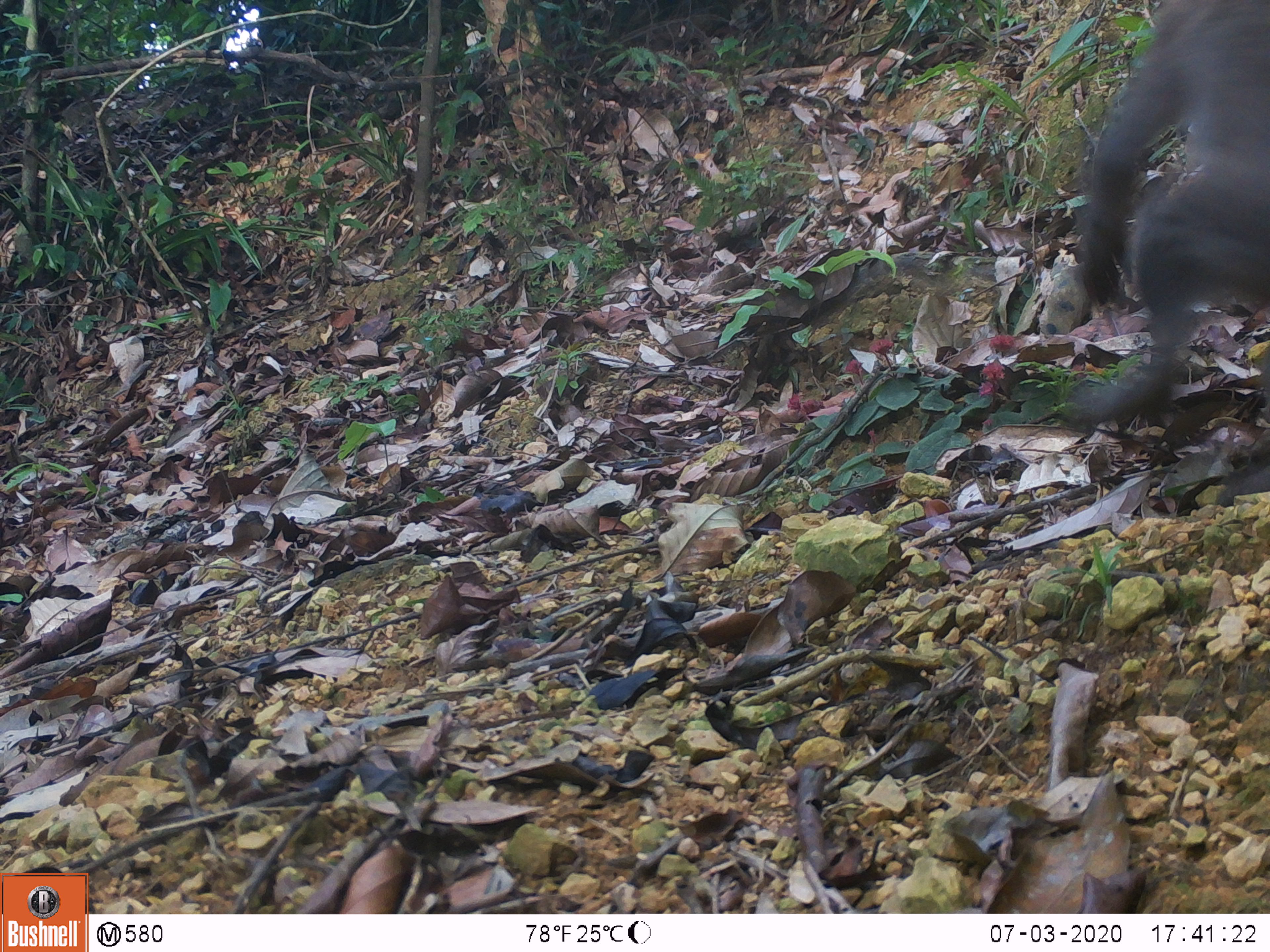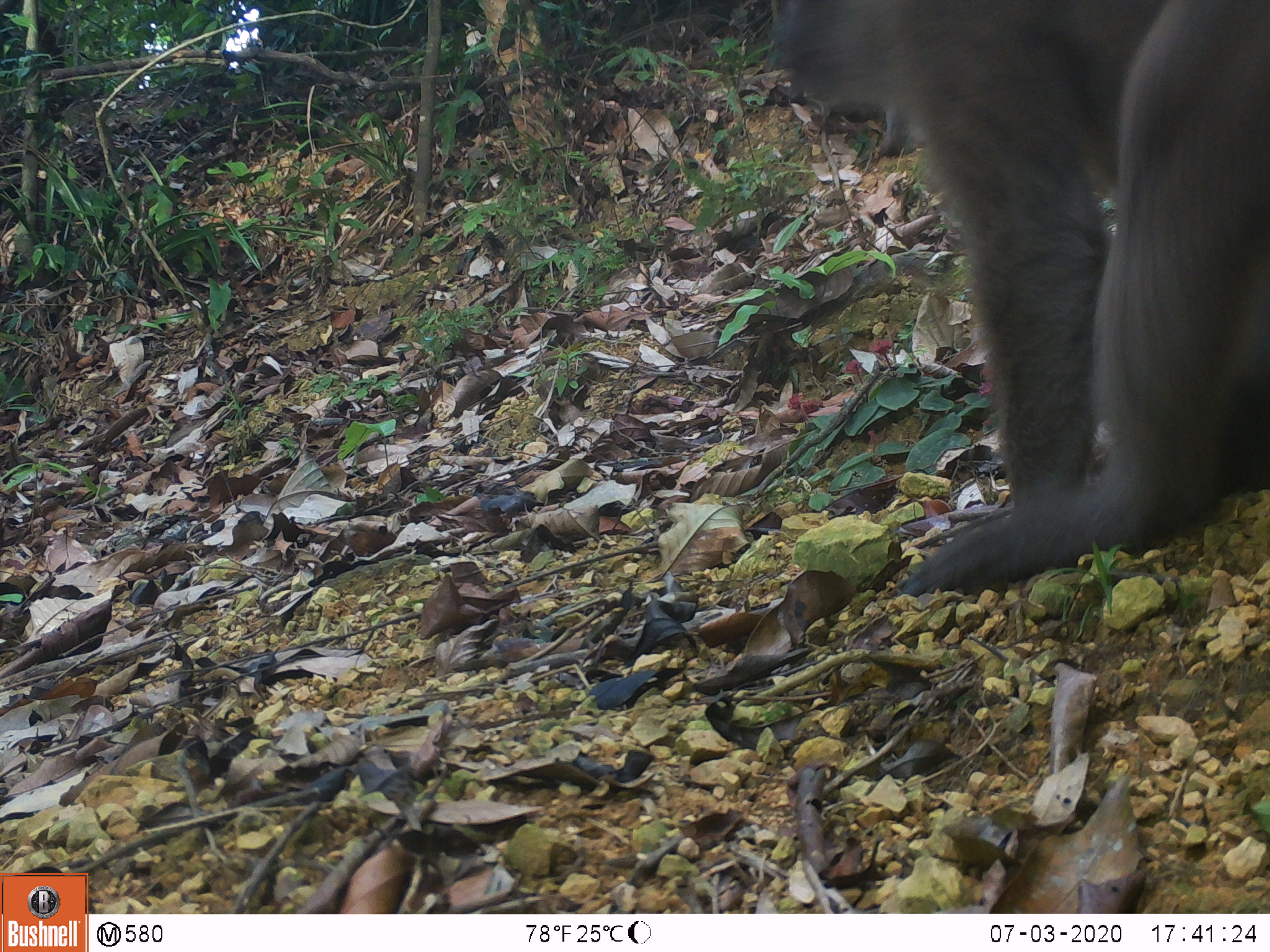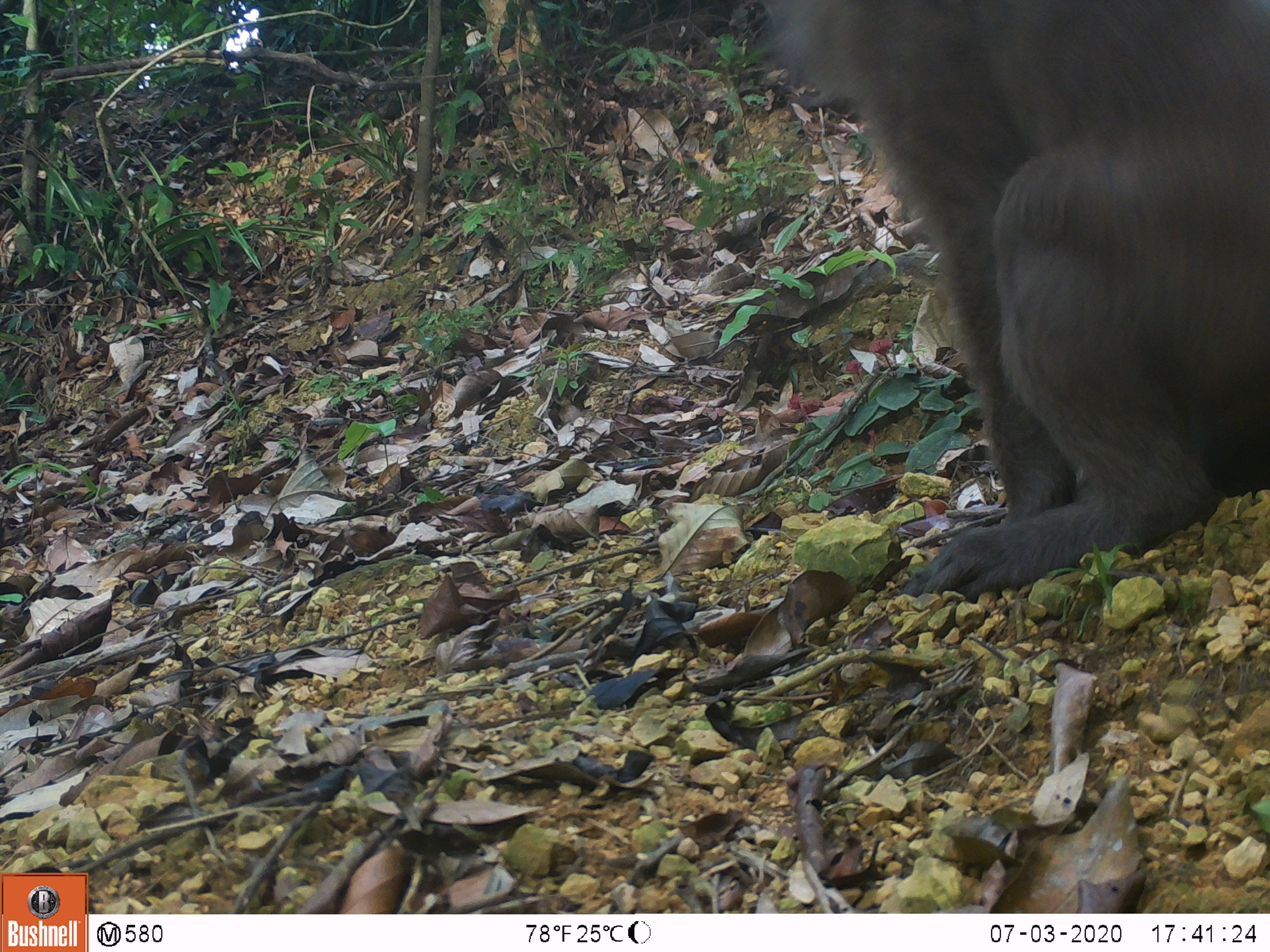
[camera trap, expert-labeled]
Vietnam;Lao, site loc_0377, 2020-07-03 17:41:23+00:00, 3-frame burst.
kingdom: Animalia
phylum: Chordata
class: Mammalia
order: Primates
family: Cercopithecidae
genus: Macaca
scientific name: Macaca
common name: macaques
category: assam or rhesus macaque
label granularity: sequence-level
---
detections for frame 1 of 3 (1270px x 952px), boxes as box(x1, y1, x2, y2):
assam or rhesus macaque: box(1069, 0, 1270, 415)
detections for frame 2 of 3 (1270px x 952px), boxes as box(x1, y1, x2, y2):
assam or rhesus macaque: box(764, 0, 1270, 596)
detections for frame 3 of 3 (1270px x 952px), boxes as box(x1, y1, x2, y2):
assam or rhesus macaque: box(758, 0, 1270, 603)